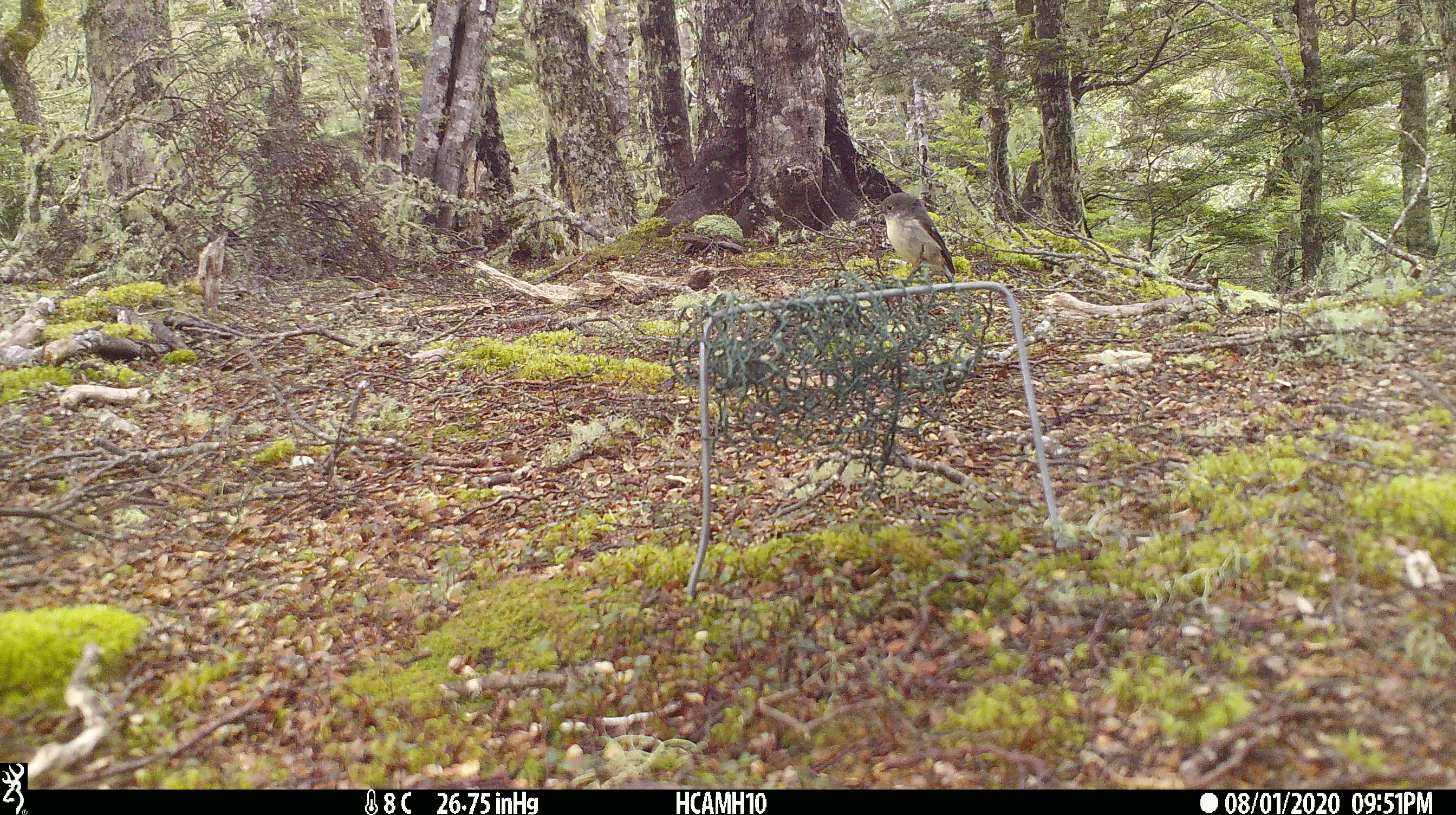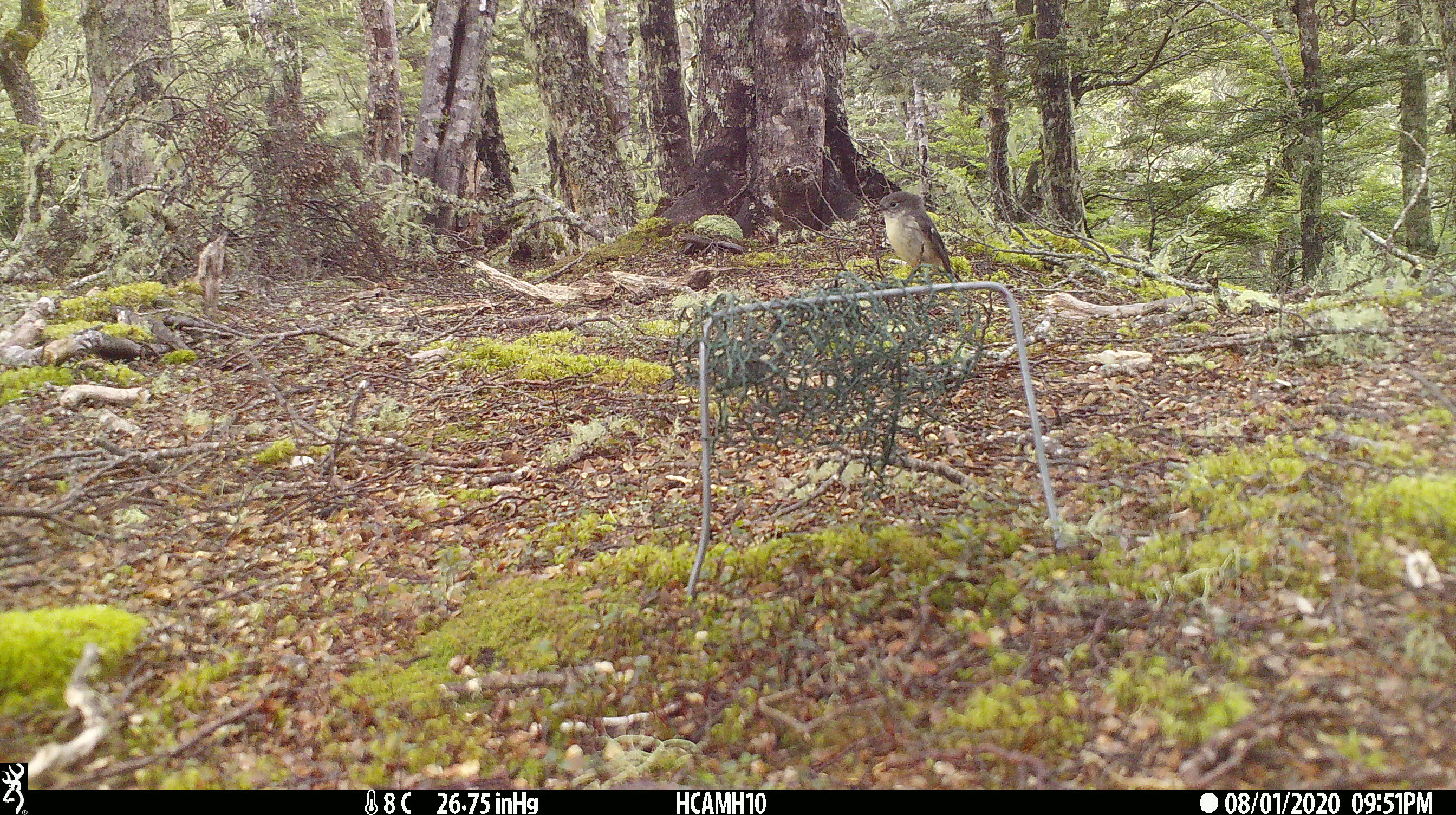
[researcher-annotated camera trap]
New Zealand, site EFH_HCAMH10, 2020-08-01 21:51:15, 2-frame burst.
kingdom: Animalia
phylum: Chordata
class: Aves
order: Passeriformes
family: Petroicidae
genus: Petroica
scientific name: Petroica macrocephala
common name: tomtit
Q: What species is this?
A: Tomtit (Petroica macrocephala).